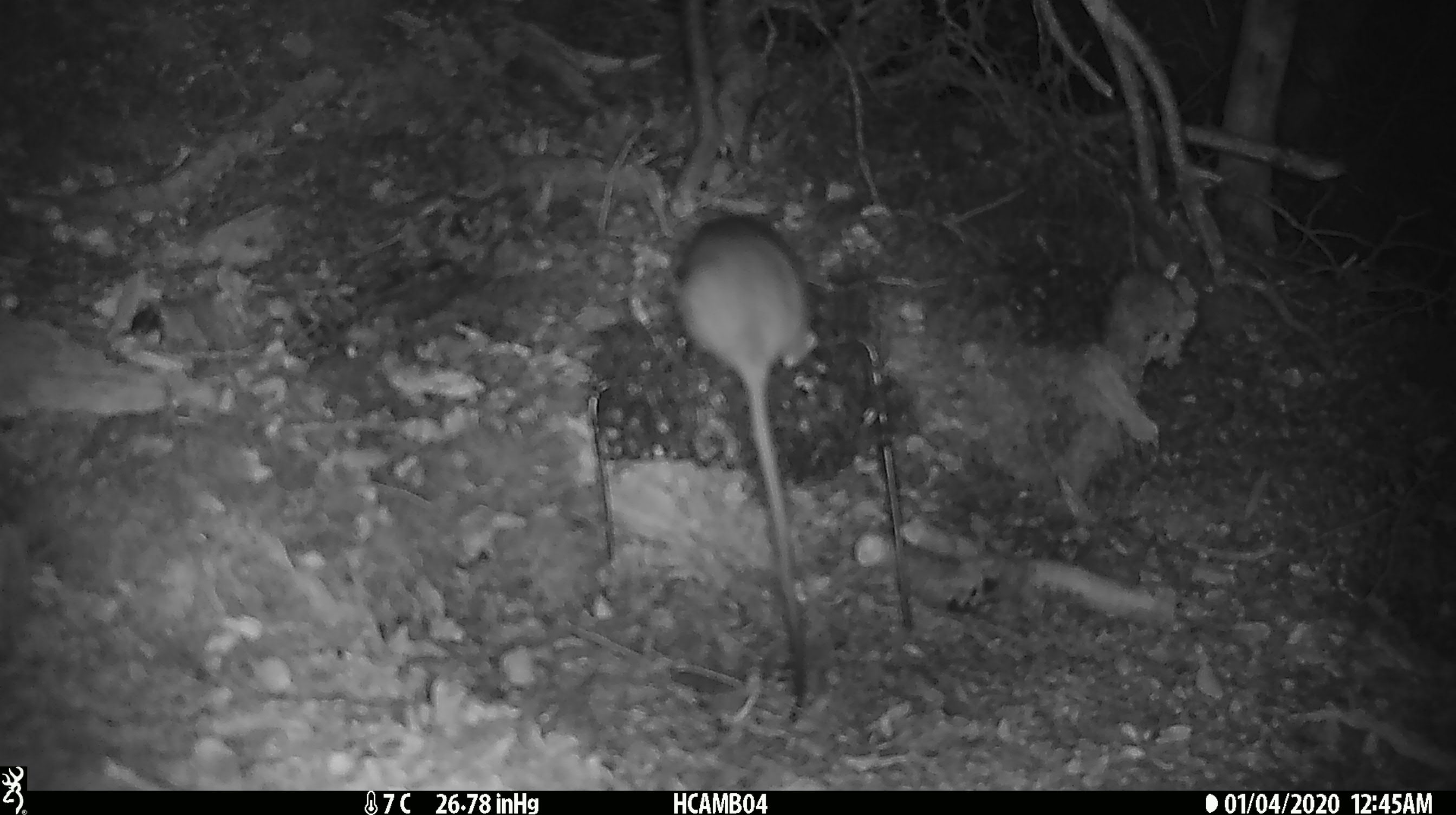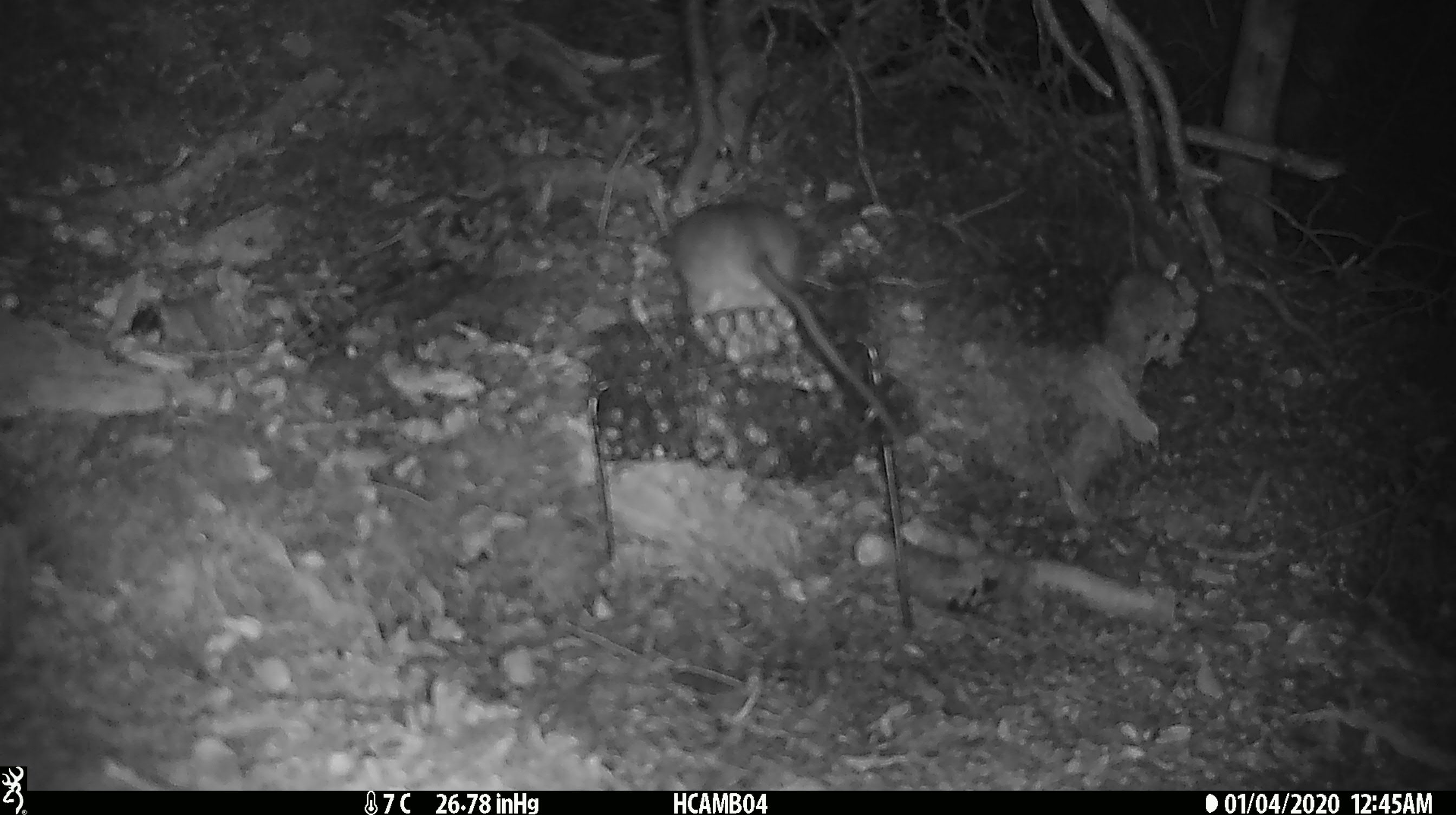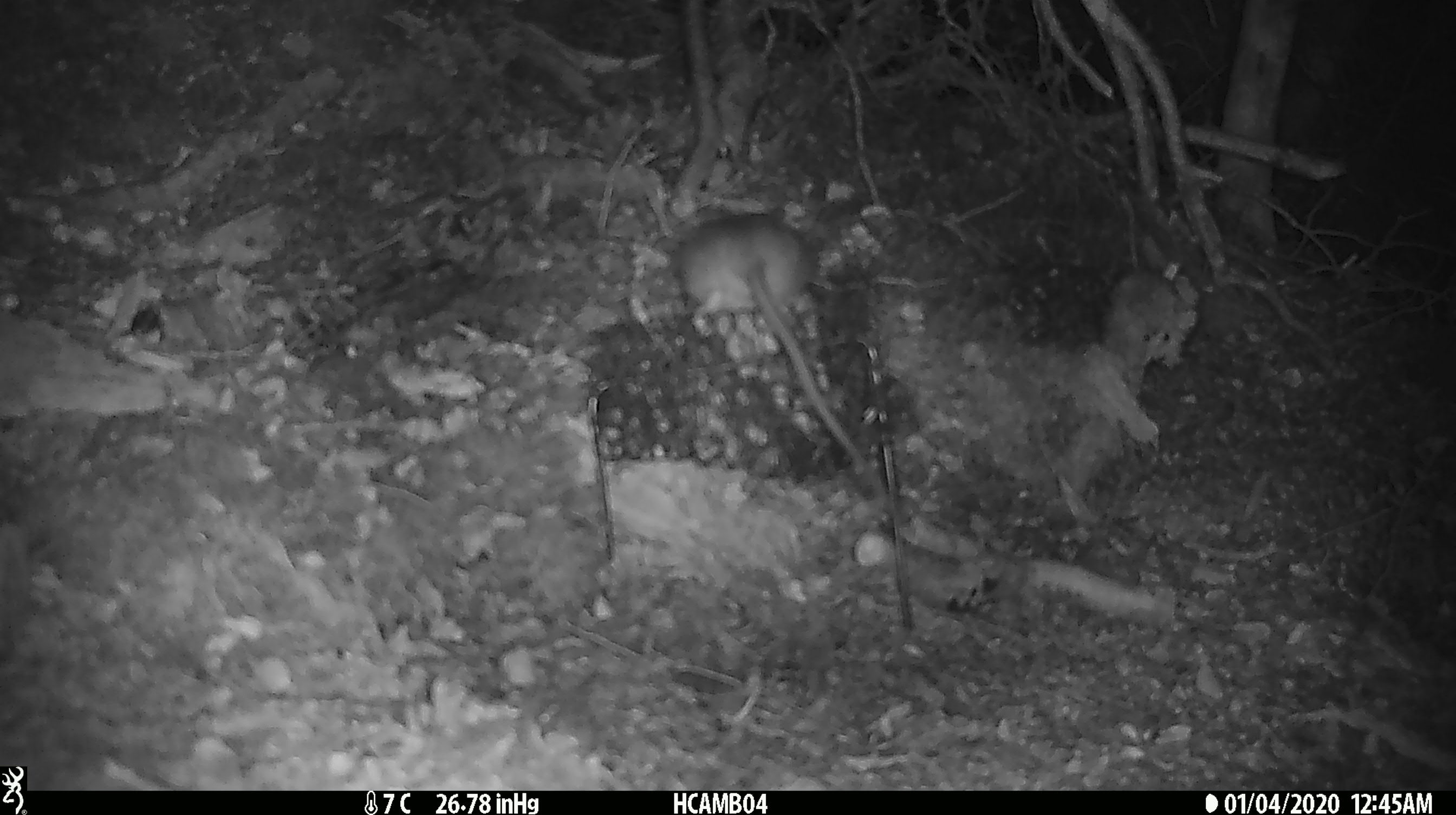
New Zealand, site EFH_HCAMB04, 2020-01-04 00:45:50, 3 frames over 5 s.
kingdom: Animalia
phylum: Chordata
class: Mammalia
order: Rodentia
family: Muridae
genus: Rattus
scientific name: Rattus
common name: rat